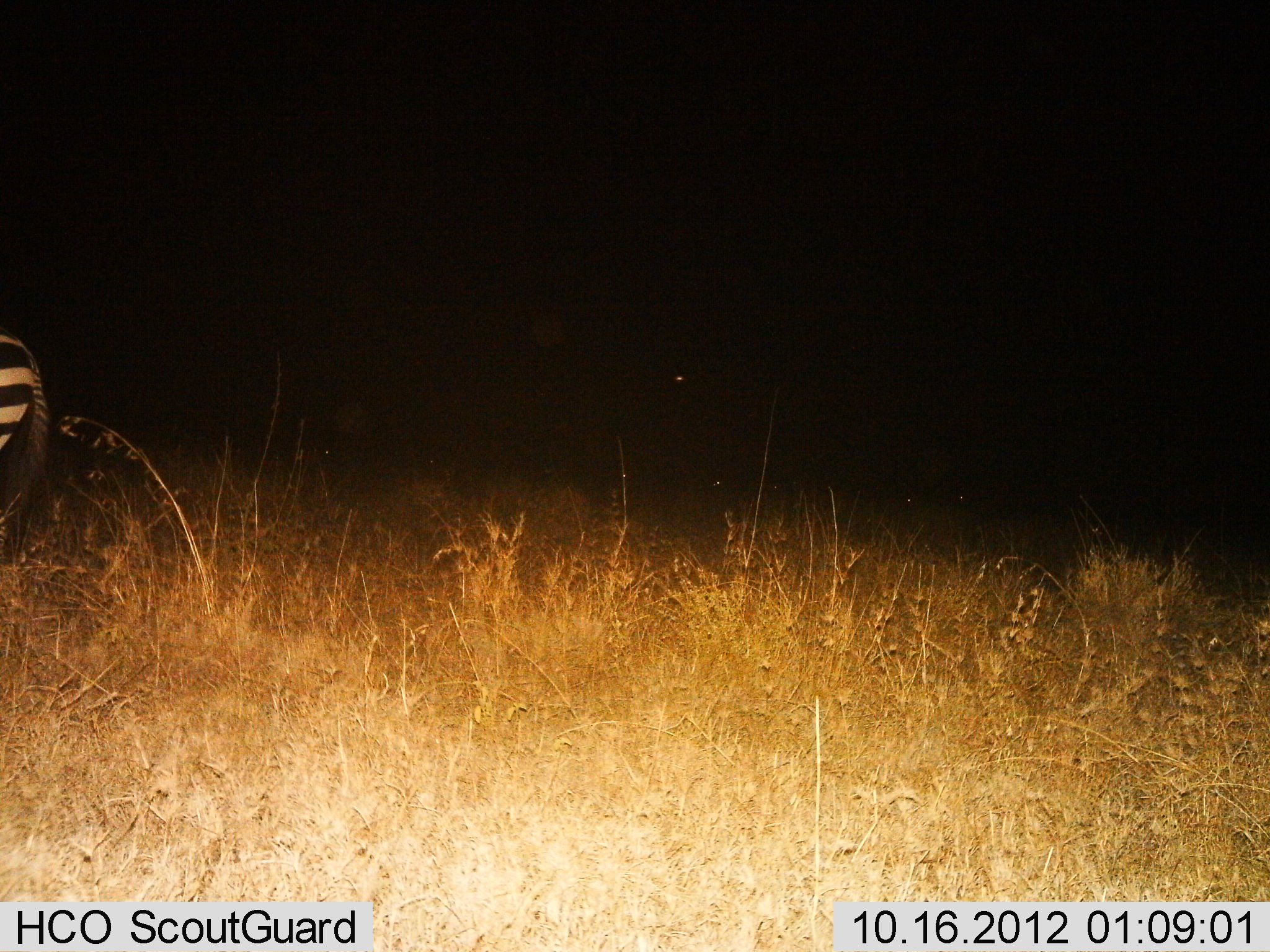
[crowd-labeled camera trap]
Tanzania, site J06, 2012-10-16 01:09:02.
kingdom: Animalia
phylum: Chordata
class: Mammalia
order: Perissodactyla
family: Equidae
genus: Equus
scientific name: Equus quagga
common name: plains zebra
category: zebra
Zebra (plains zebra) (Equus quagga), count 1. Behavior (volunteer vote fractions): standing 80%, resting 0%, moving 20%, interacting 0%. Young present (vote fraction): 0%. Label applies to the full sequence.